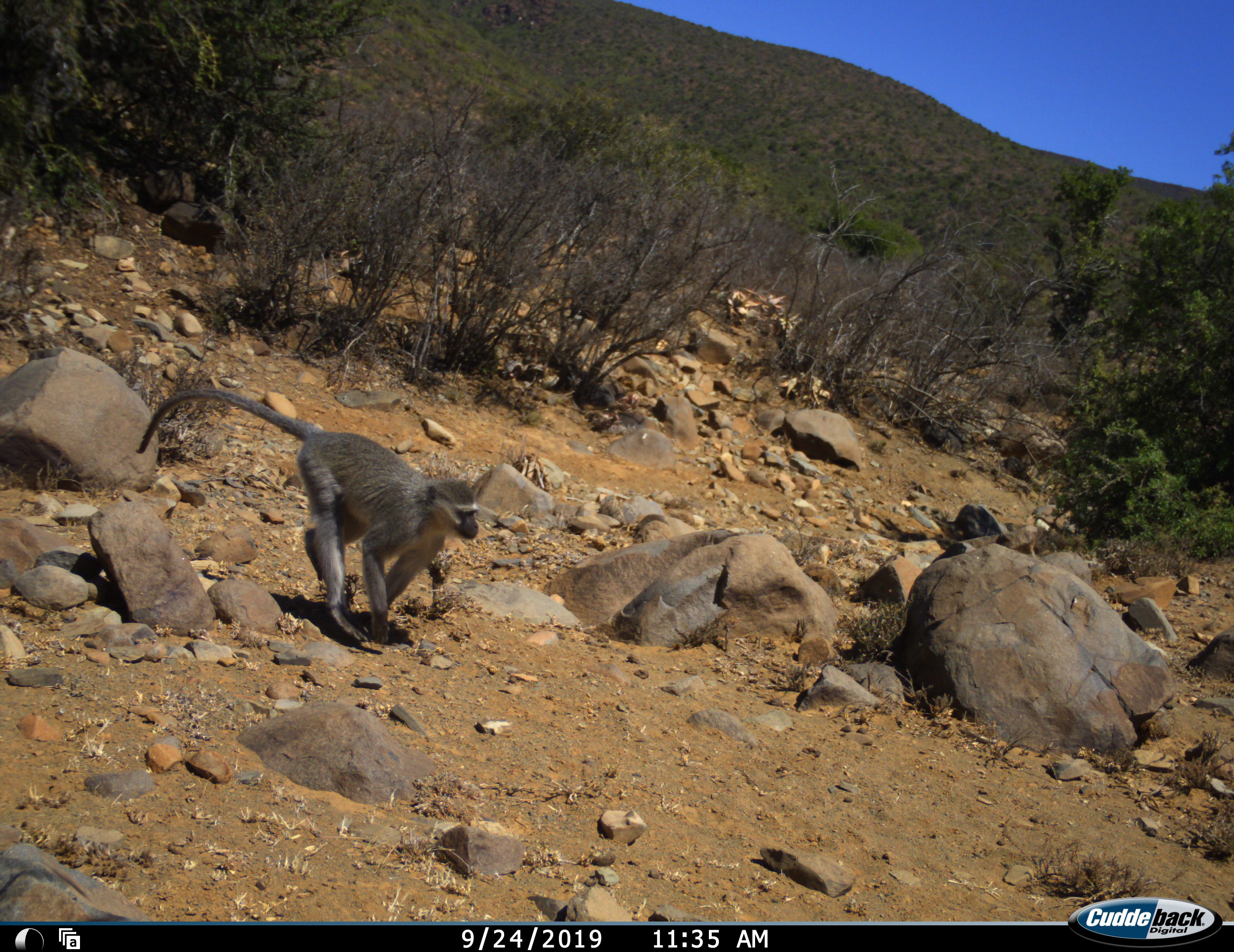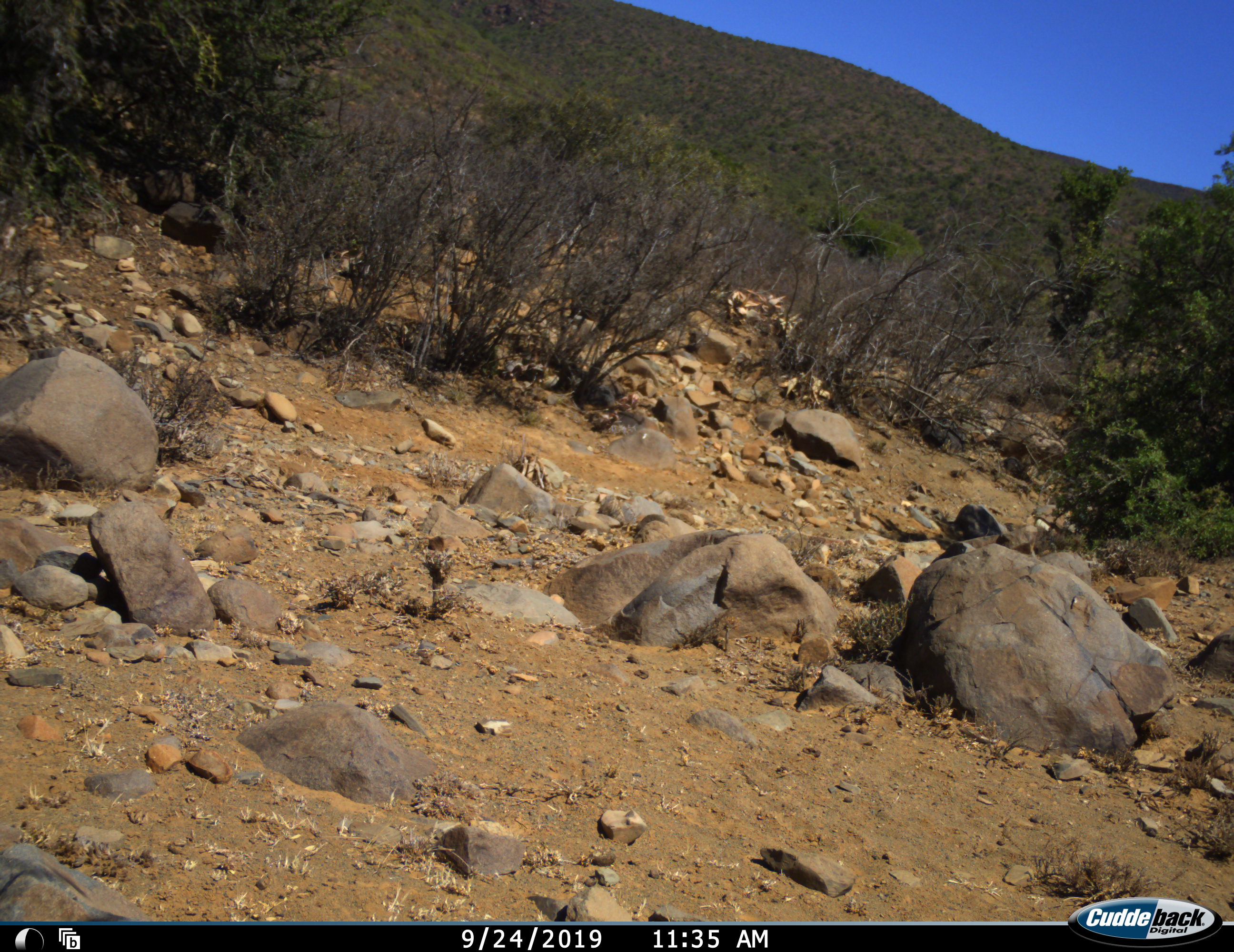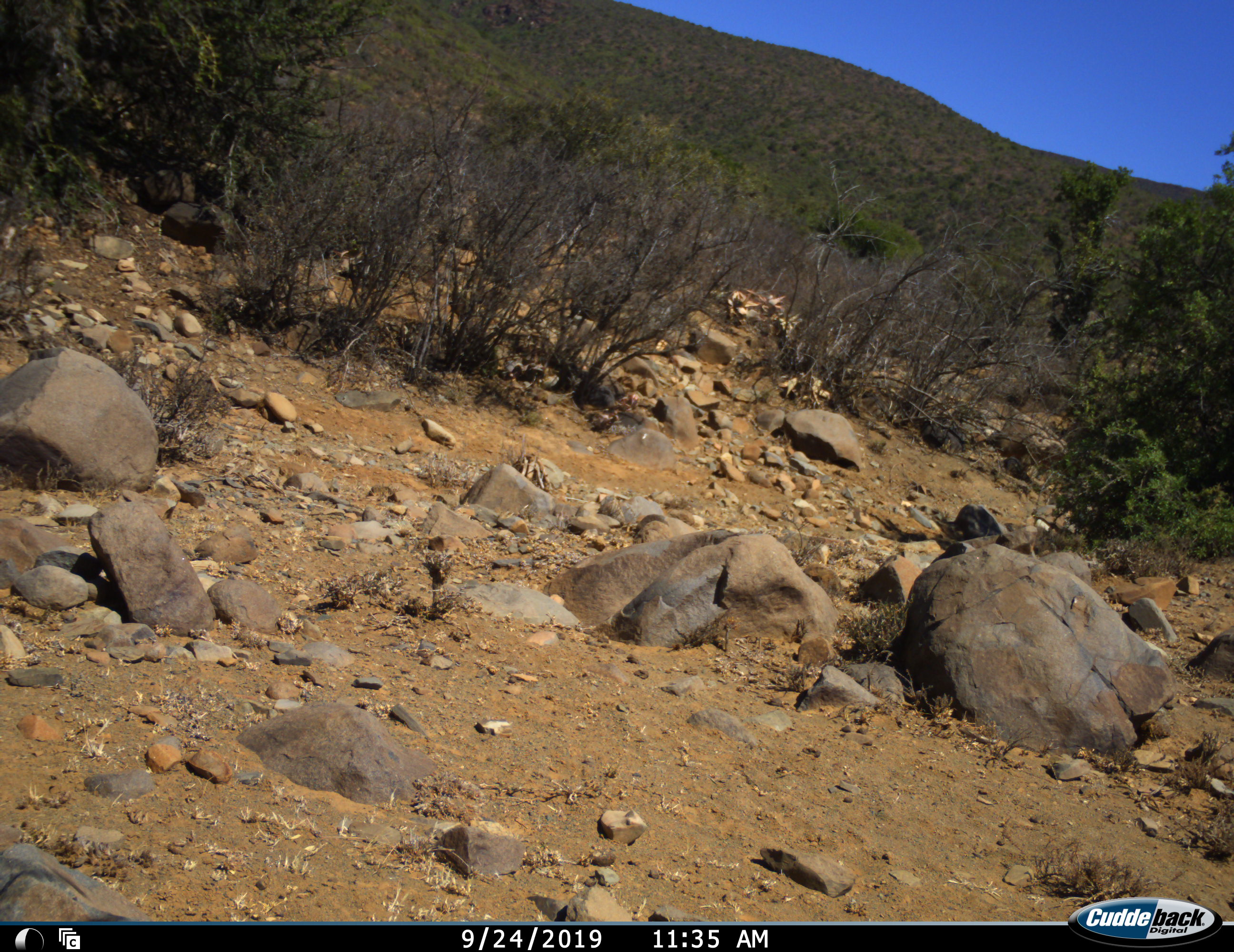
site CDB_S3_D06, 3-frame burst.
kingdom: Animalia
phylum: Chordata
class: Mammalia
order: Primates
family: Cercopithecidae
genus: Chlorocebus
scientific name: Chlorocebus pygerythrus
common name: vervet monkey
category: monkeyvervet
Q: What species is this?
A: Monkeyvervet (vervet monkey) (Chlorocebus pygerythrus).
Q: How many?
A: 1.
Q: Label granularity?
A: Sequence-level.